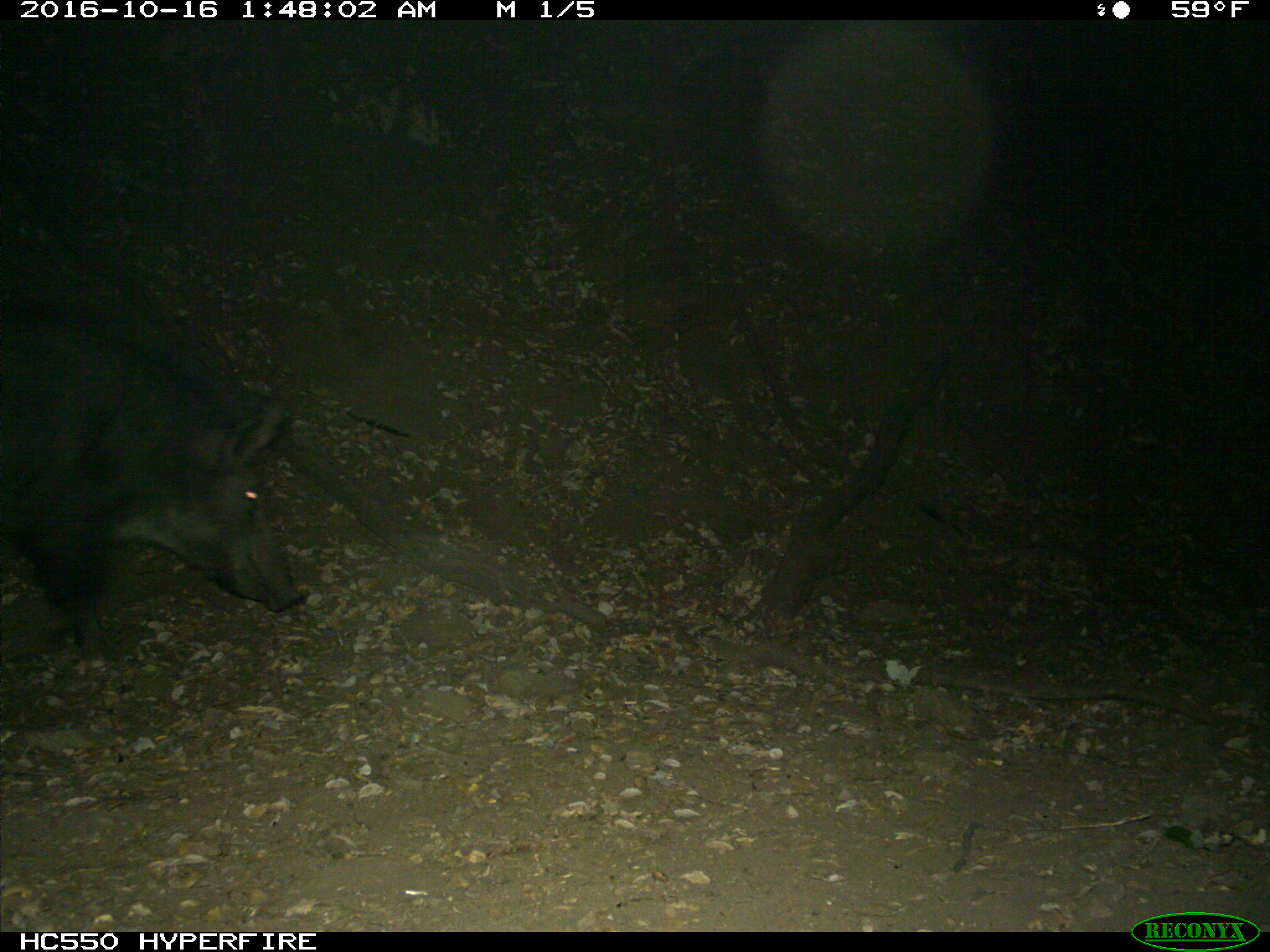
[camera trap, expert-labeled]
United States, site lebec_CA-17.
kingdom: Animalia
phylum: Chordata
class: Mammalia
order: Artiodactyla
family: Suidae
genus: Sus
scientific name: Sus scrofa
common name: wild boar